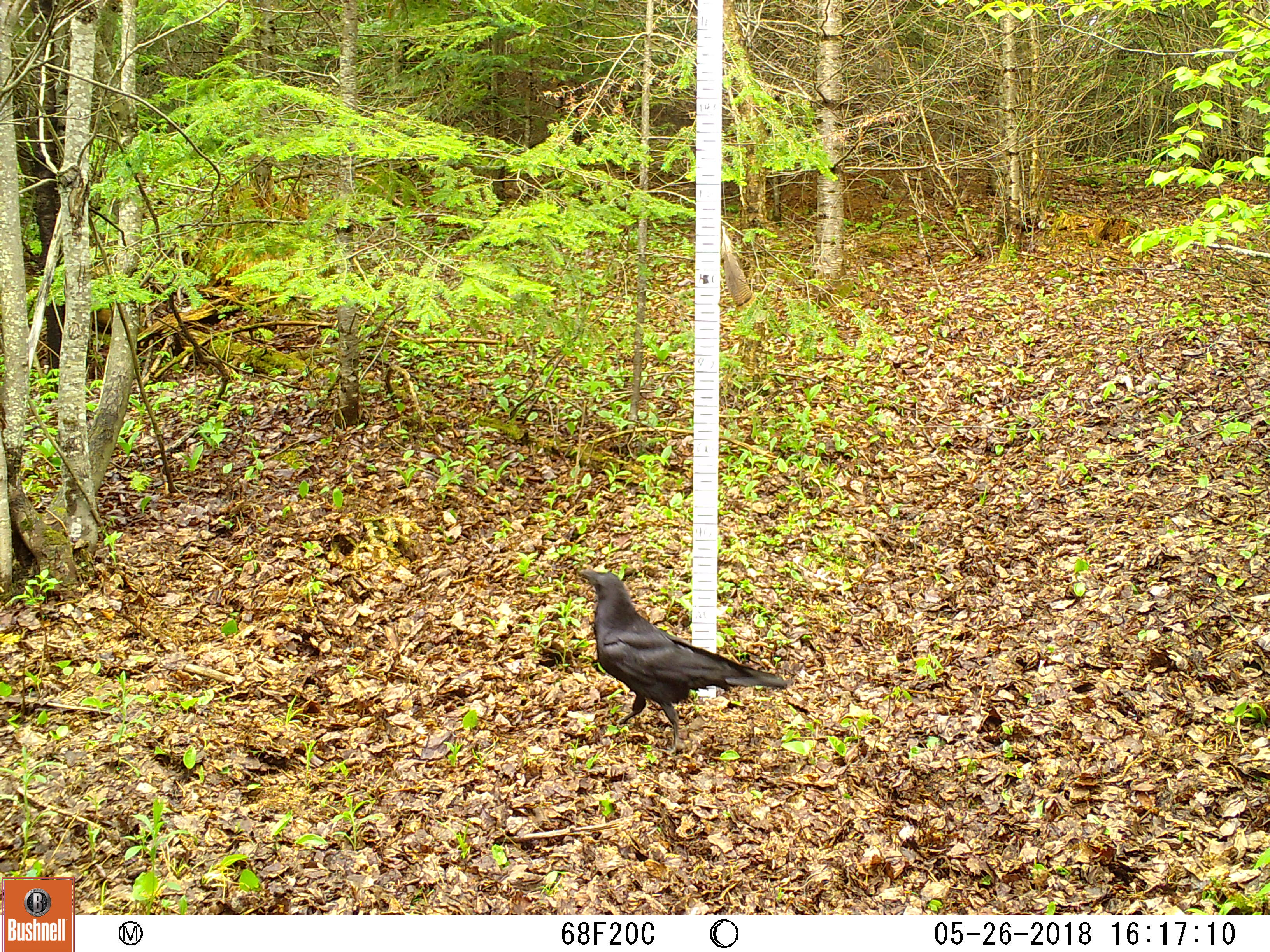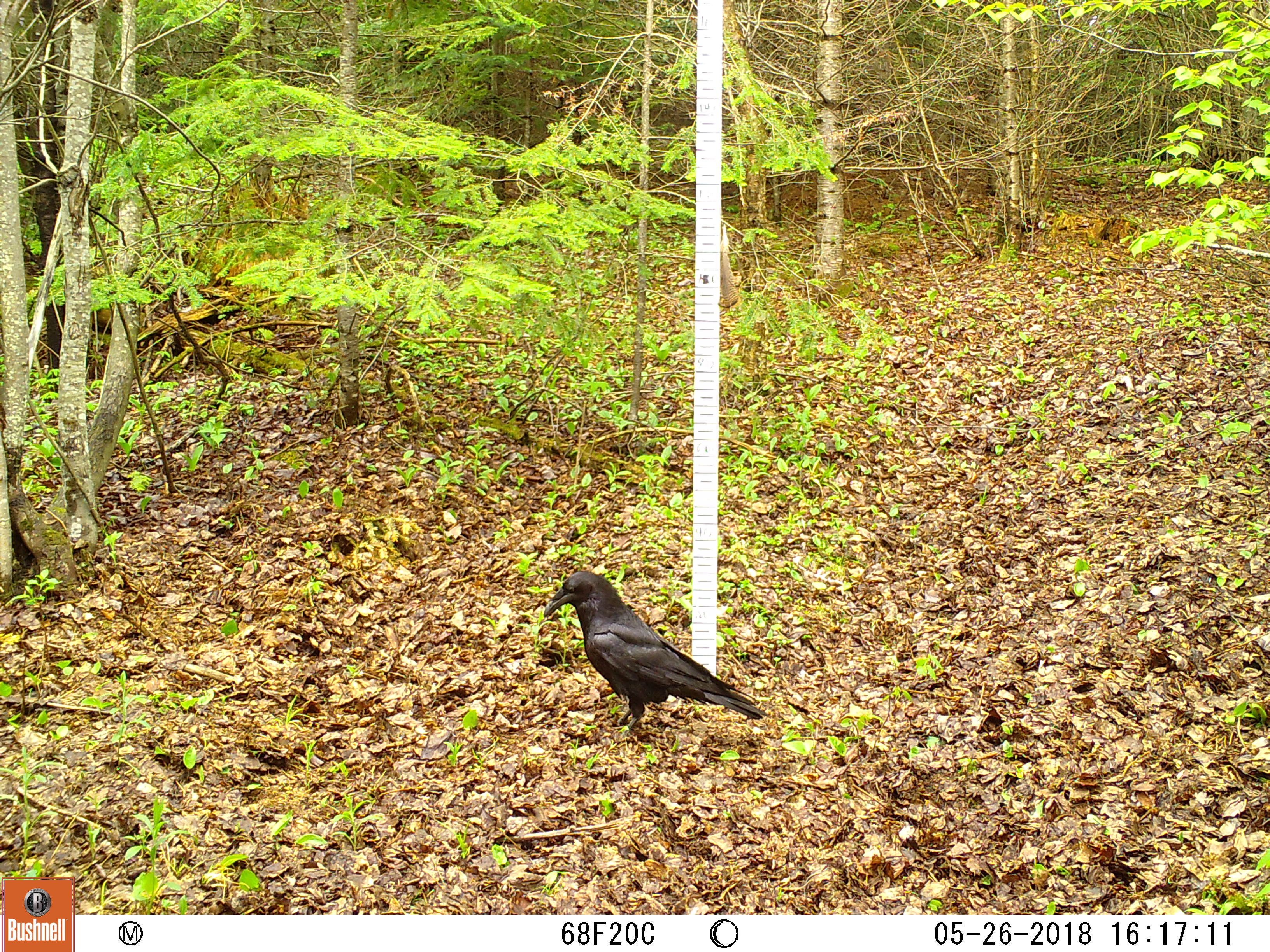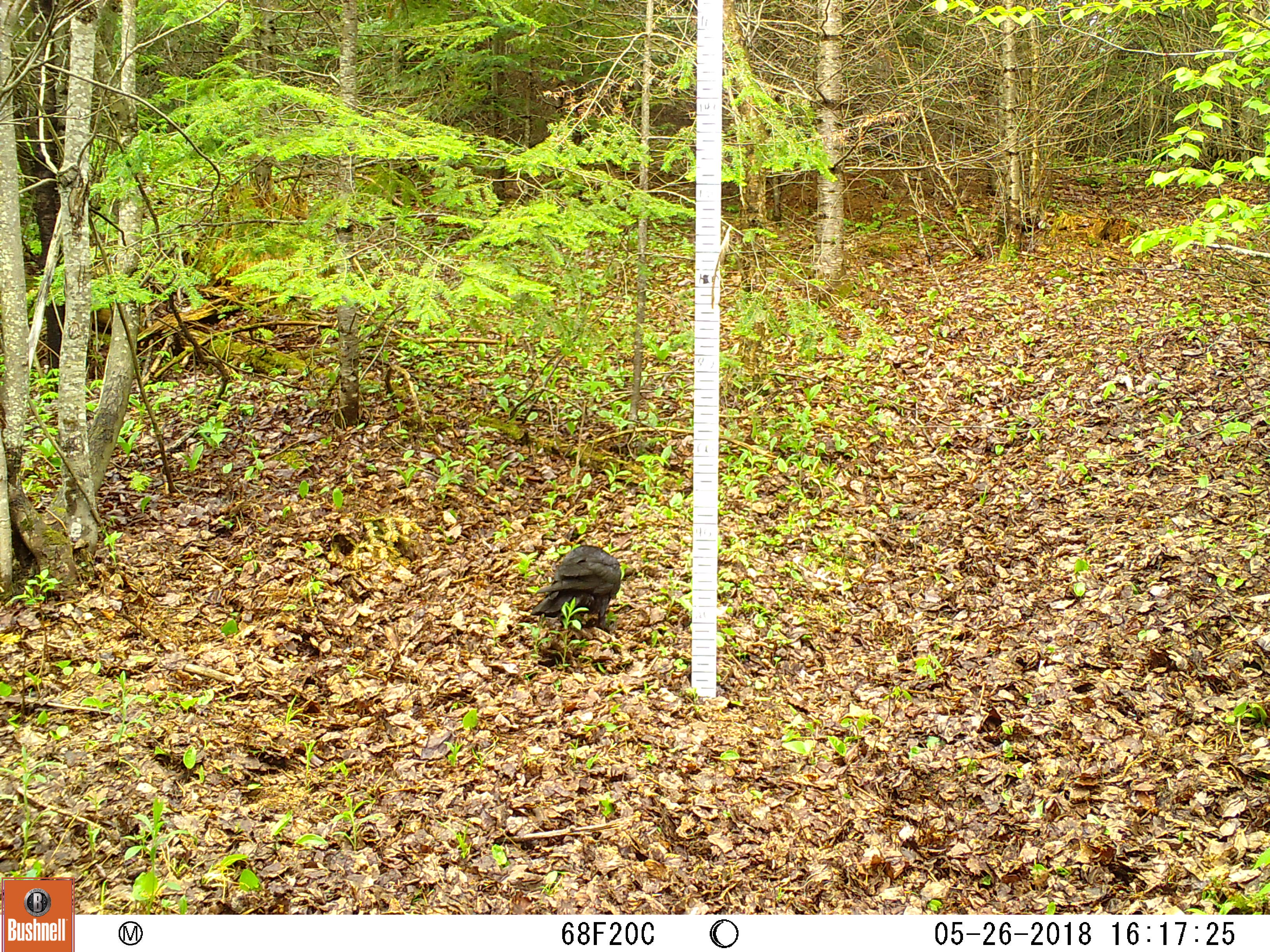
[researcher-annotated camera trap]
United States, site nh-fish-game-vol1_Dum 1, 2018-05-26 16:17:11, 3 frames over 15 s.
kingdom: Animalia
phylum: Chordata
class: Aves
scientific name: Aves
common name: bird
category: bird sp.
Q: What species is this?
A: Bird sp. (bird) (Aves).